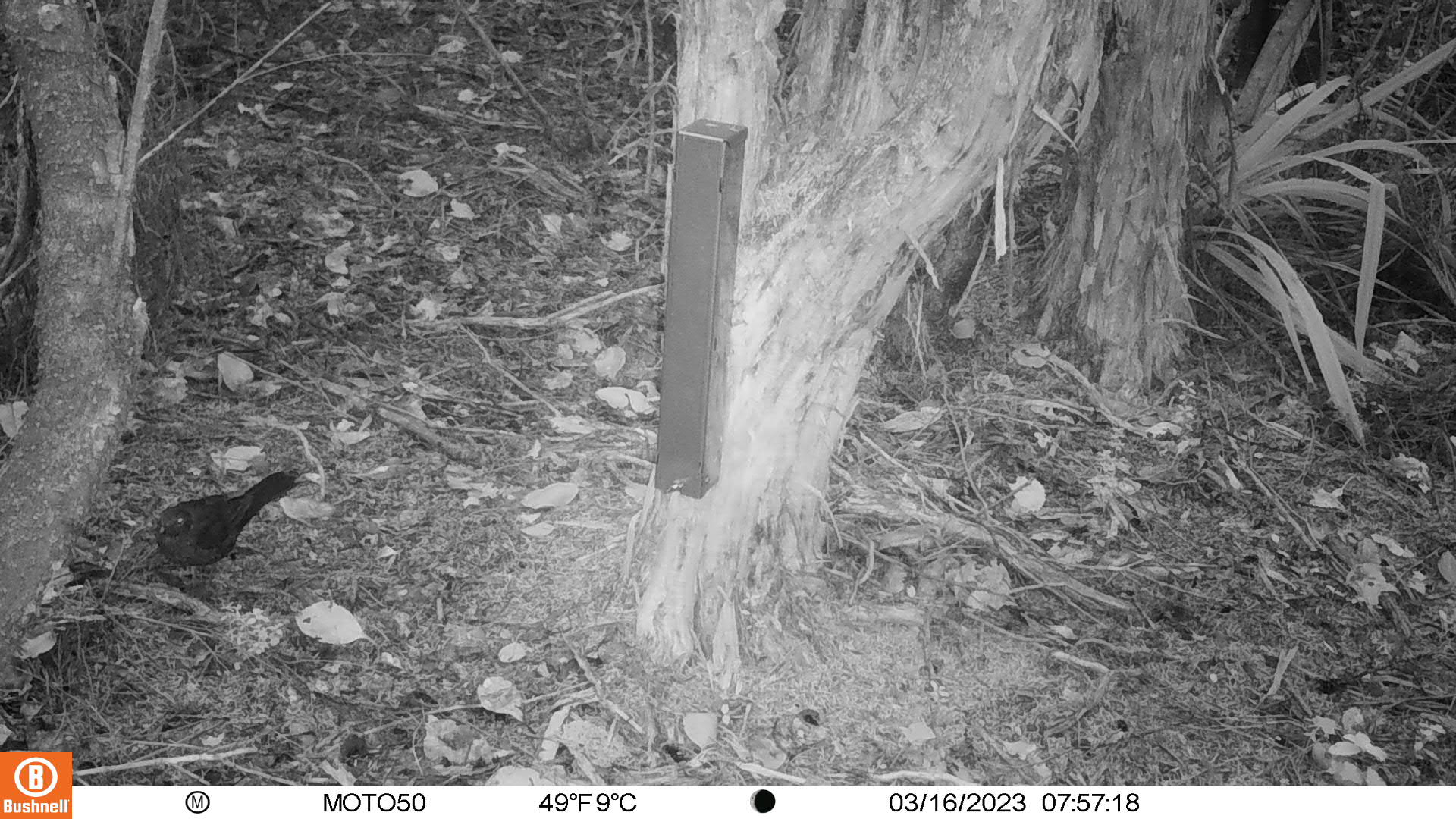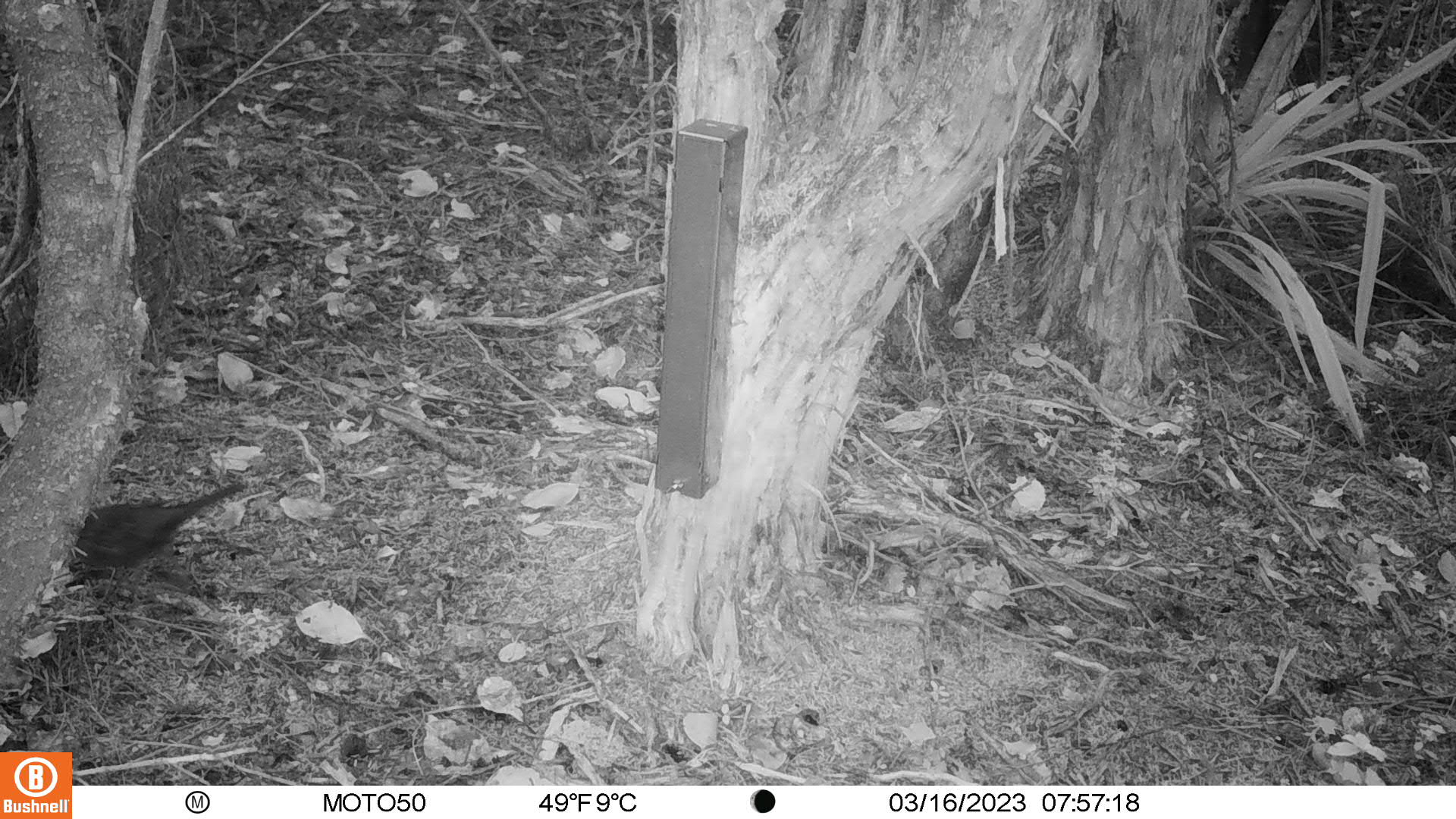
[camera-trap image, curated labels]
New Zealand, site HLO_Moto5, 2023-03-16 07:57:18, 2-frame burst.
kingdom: Animalia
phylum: Chordata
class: Aves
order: Passeriformes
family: Turdidae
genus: Turdus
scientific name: Turdus merula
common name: eurasian blackbird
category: blackbird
Blackbird (eurasian blackbird) (Turdus merula).